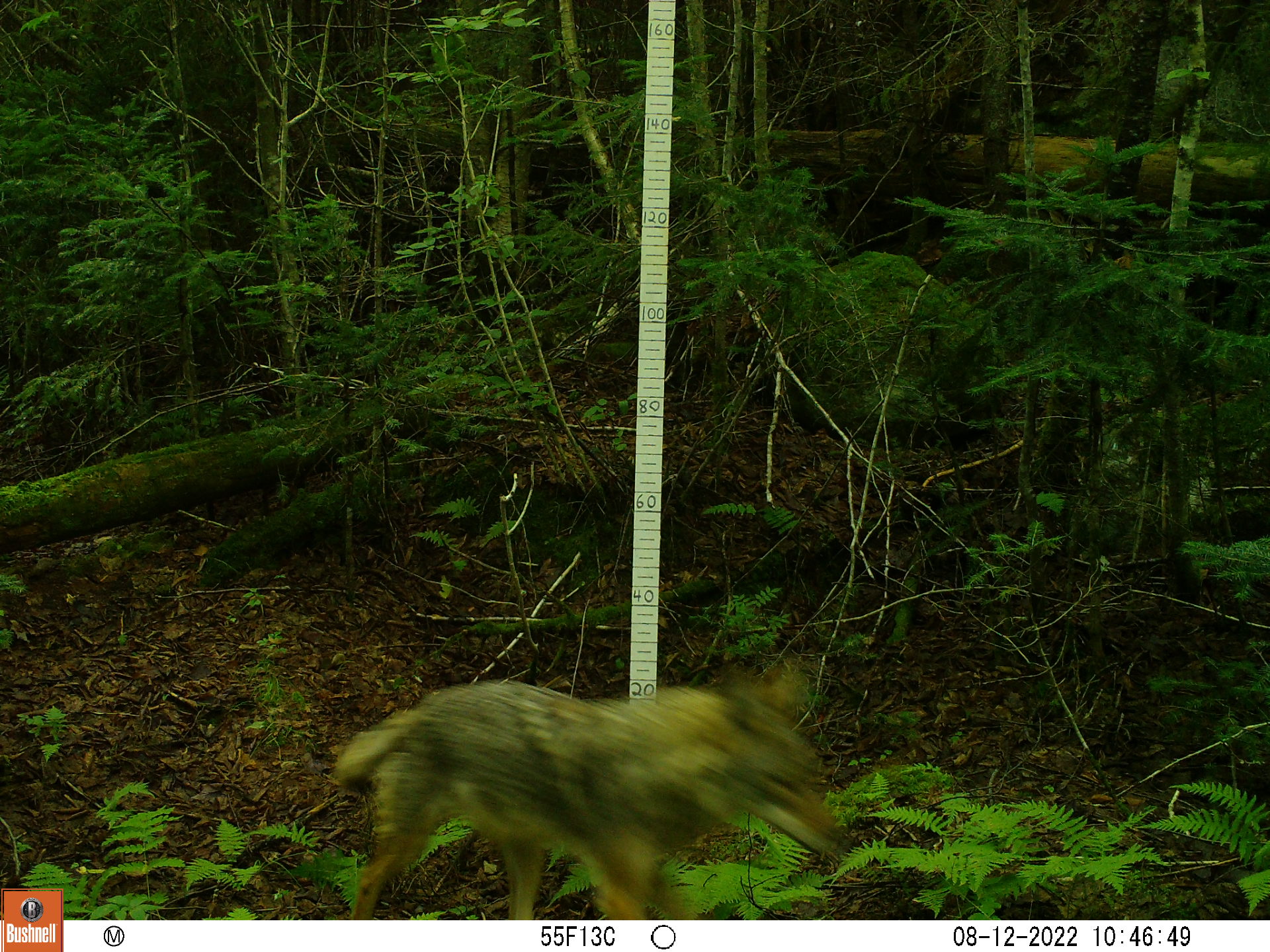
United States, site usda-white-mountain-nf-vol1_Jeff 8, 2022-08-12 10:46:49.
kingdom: Animalia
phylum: Chordata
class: Mammalia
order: Carnivora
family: Canidae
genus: Canis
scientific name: Canis latrans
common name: coyote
Coyote (Canis latrans).